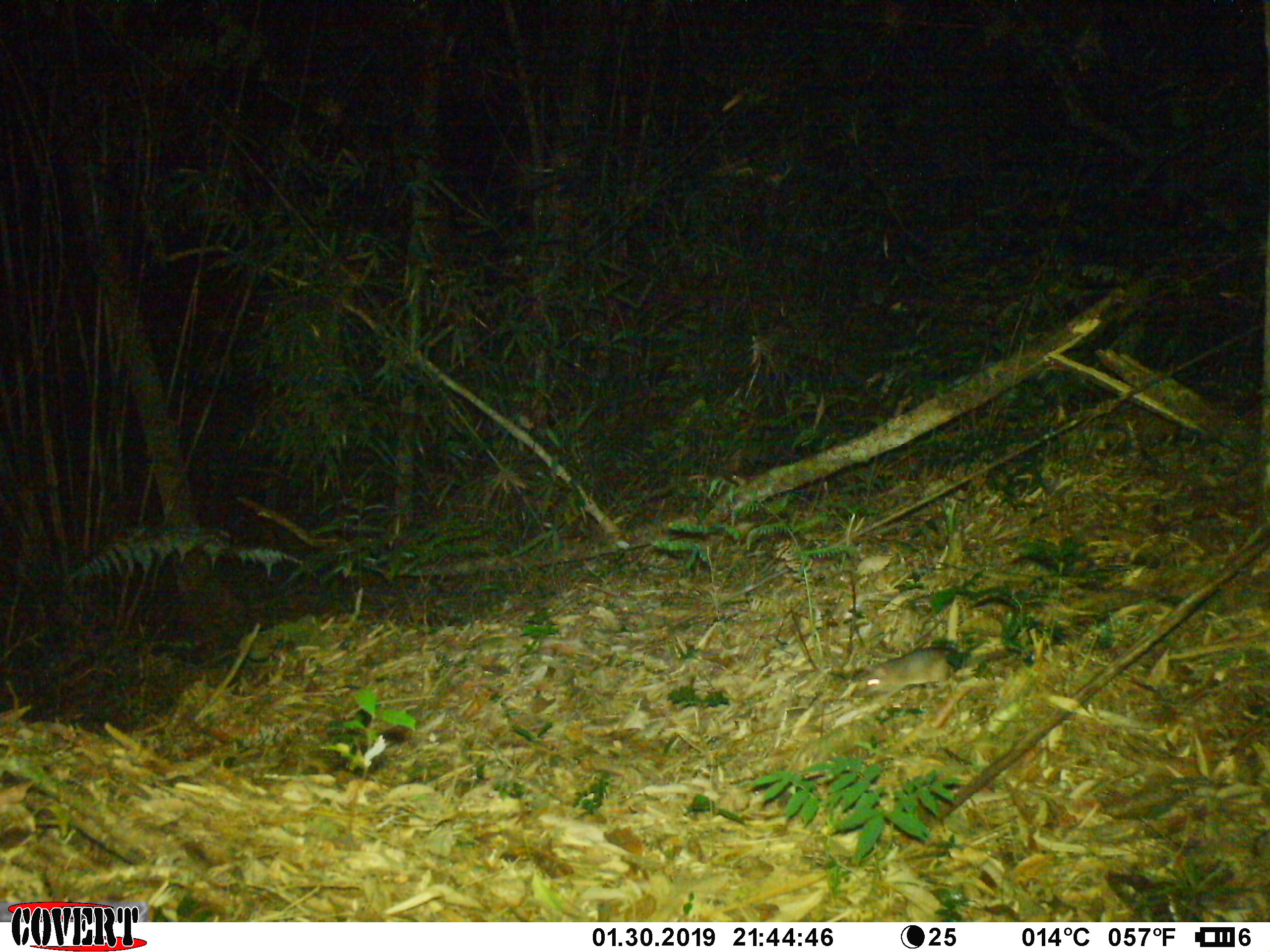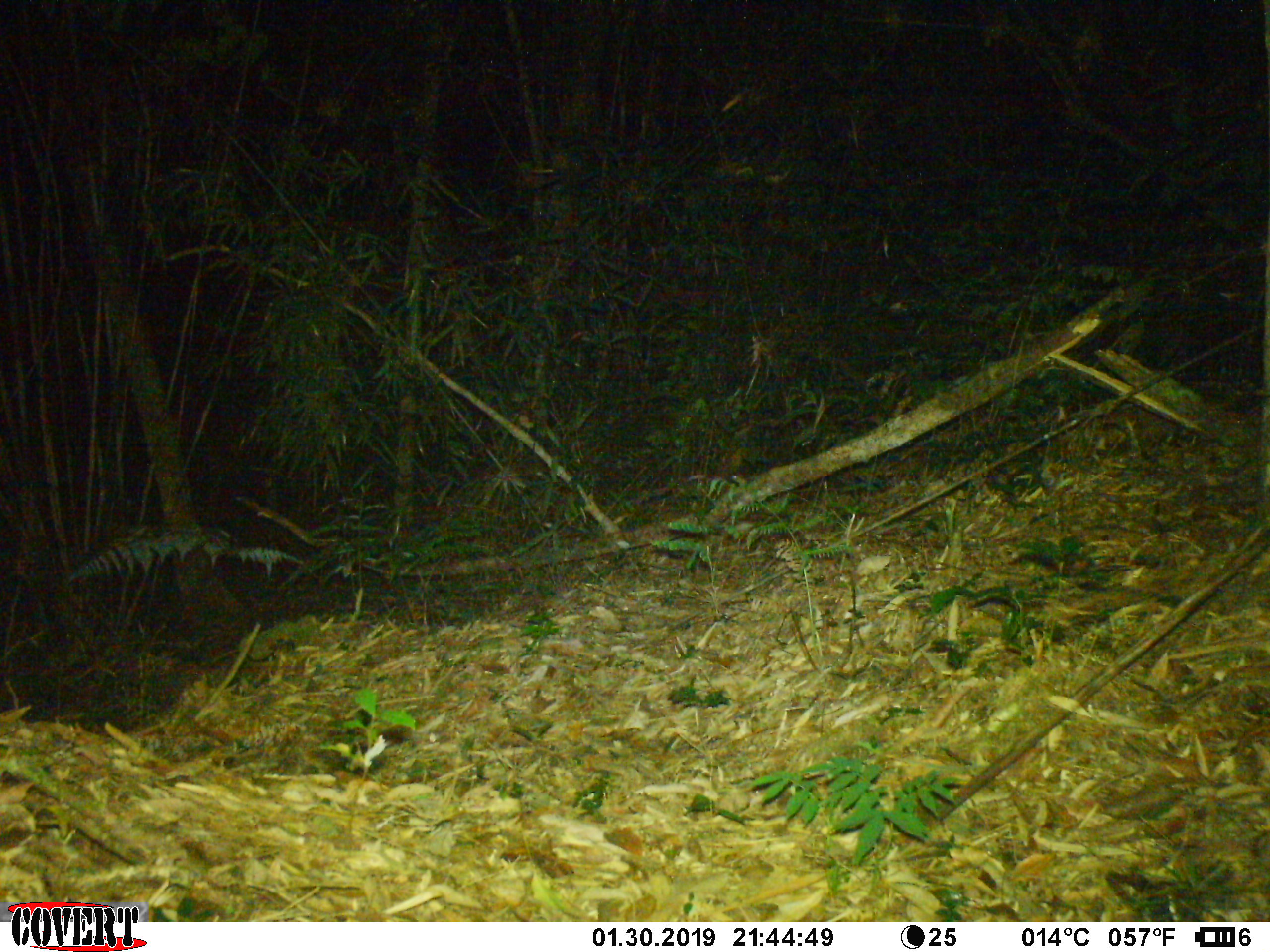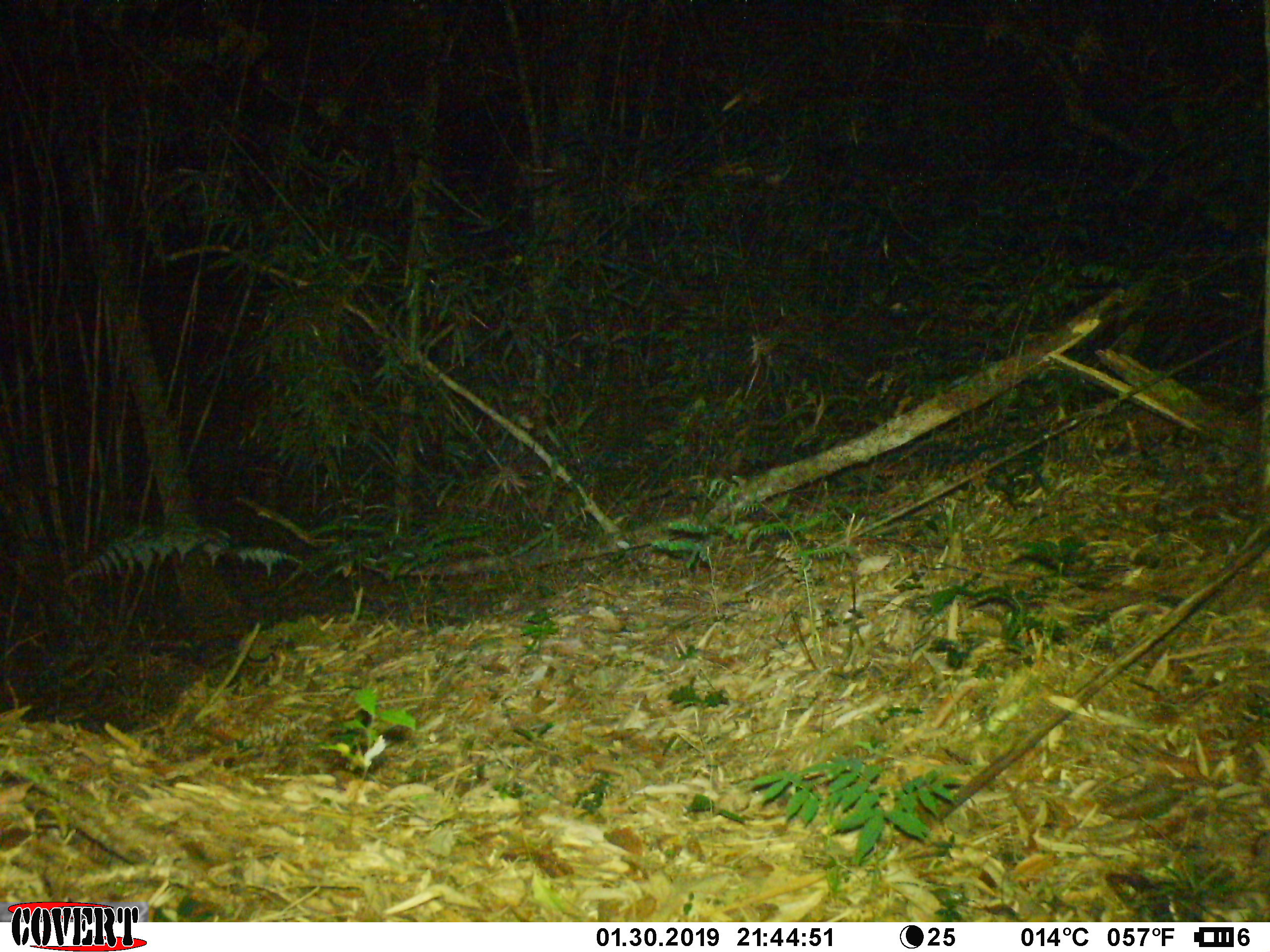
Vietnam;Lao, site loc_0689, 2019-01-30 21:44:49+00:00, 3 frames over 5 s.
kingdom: Animalia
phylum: Chordata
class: Mammalia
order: Rodentia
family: Muridae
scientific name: Muridae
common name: old-world mice and rats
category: unidentified murid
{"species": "unidentified murid (old-world mice and rats) (Muridae)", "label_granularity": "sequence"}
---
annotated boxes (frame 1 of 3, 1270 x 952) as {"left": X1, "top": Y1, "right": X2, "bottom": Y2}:
unidentified murid: {"left": 851, "top": 646, "right": 1019, "bottom": 699}